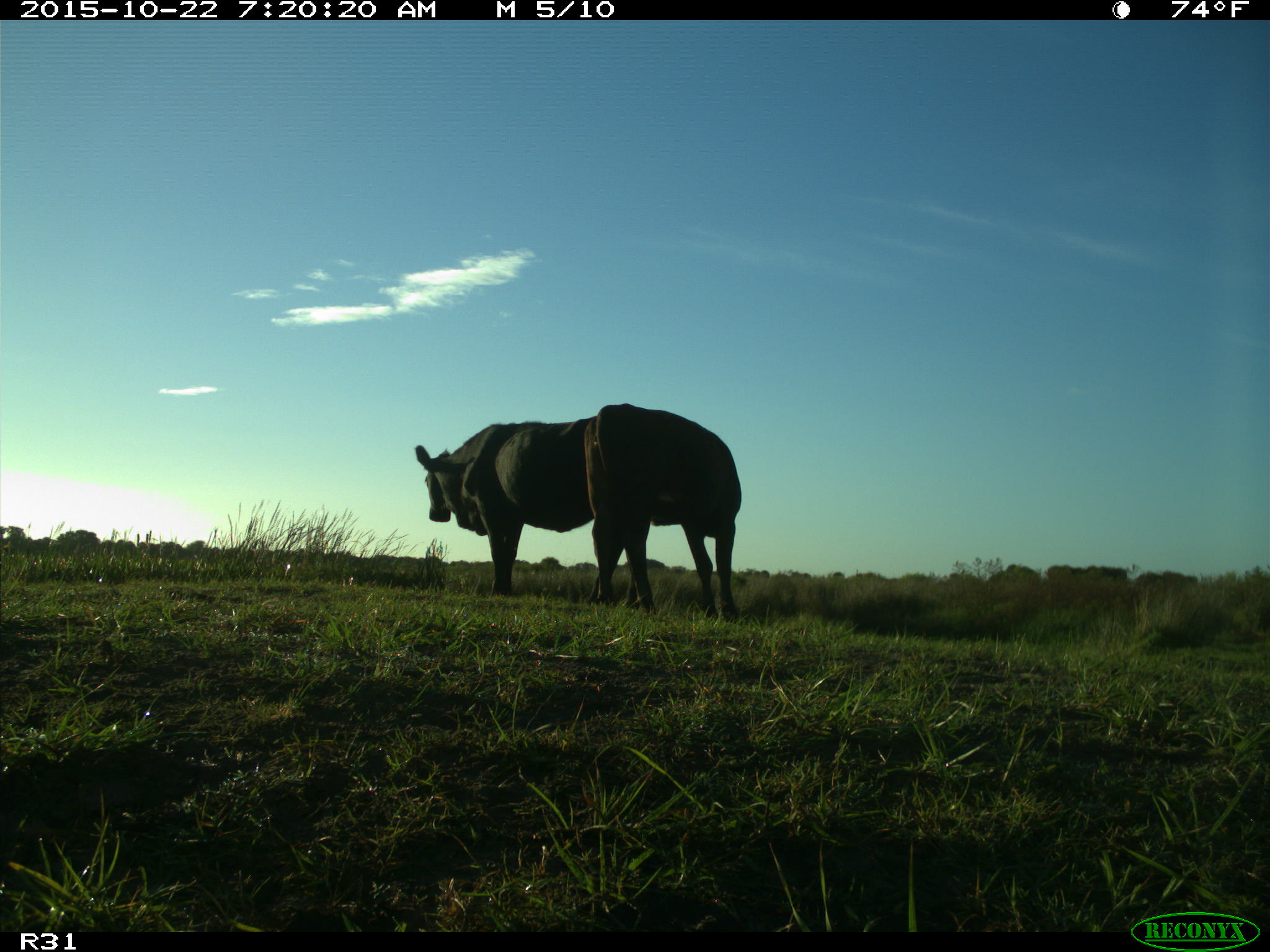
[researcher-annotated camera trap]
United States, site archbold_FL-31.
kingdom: Animalia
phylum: Chordata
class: Mammalia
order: Artiodactyla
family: Bovidae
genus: Bos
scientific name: Bos taurus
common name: domestic cow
Bos taurus (domestic cow).